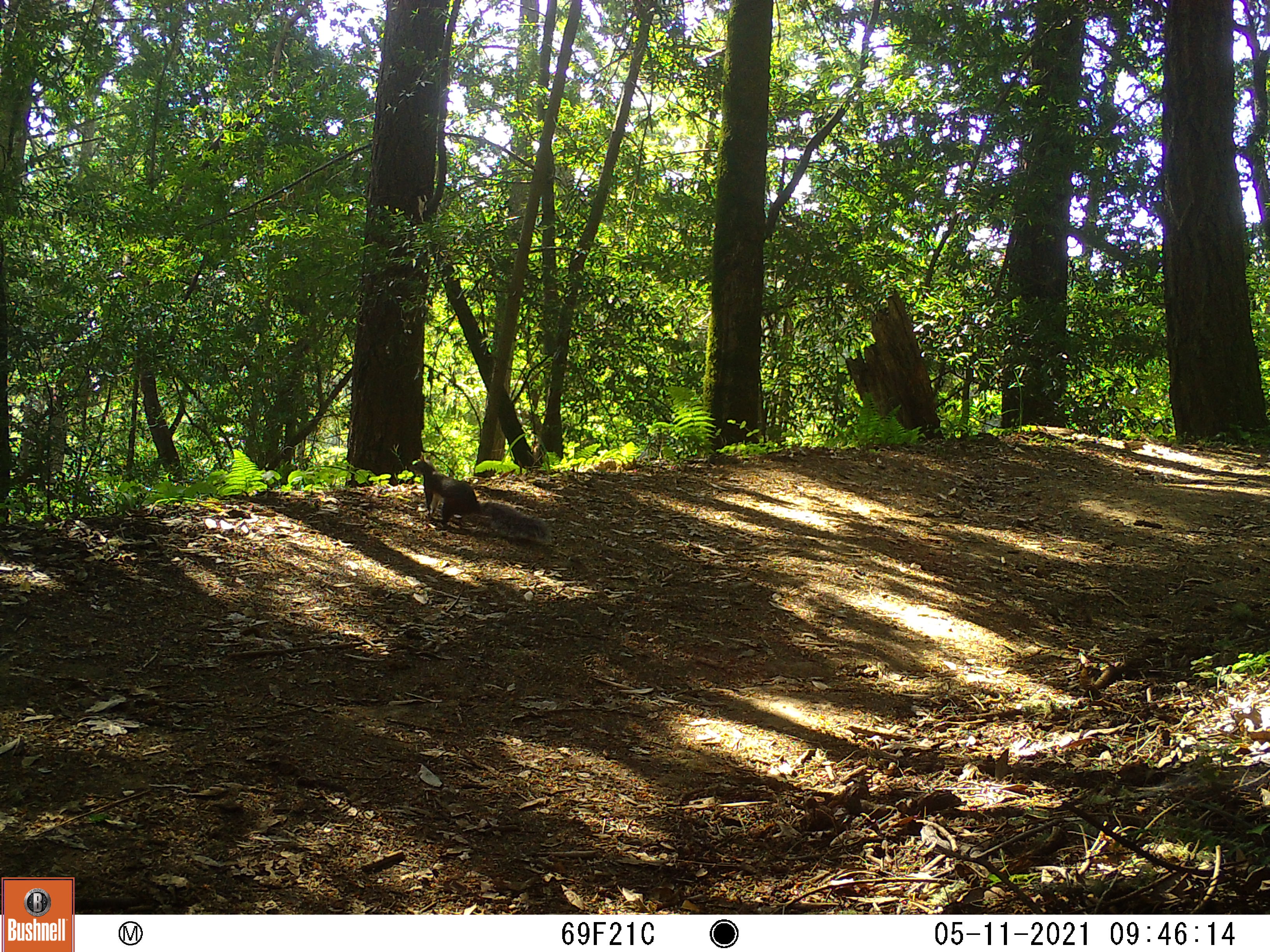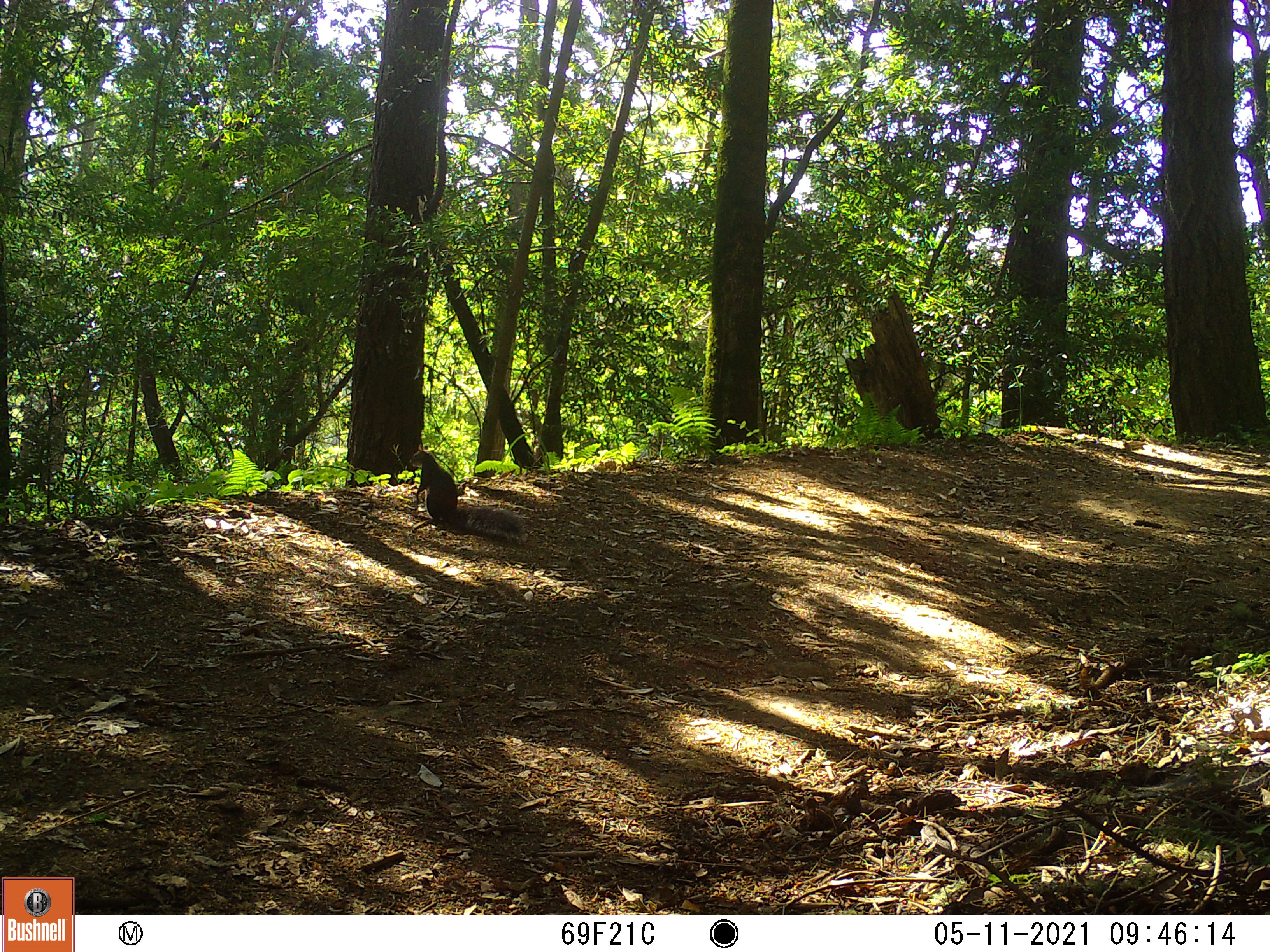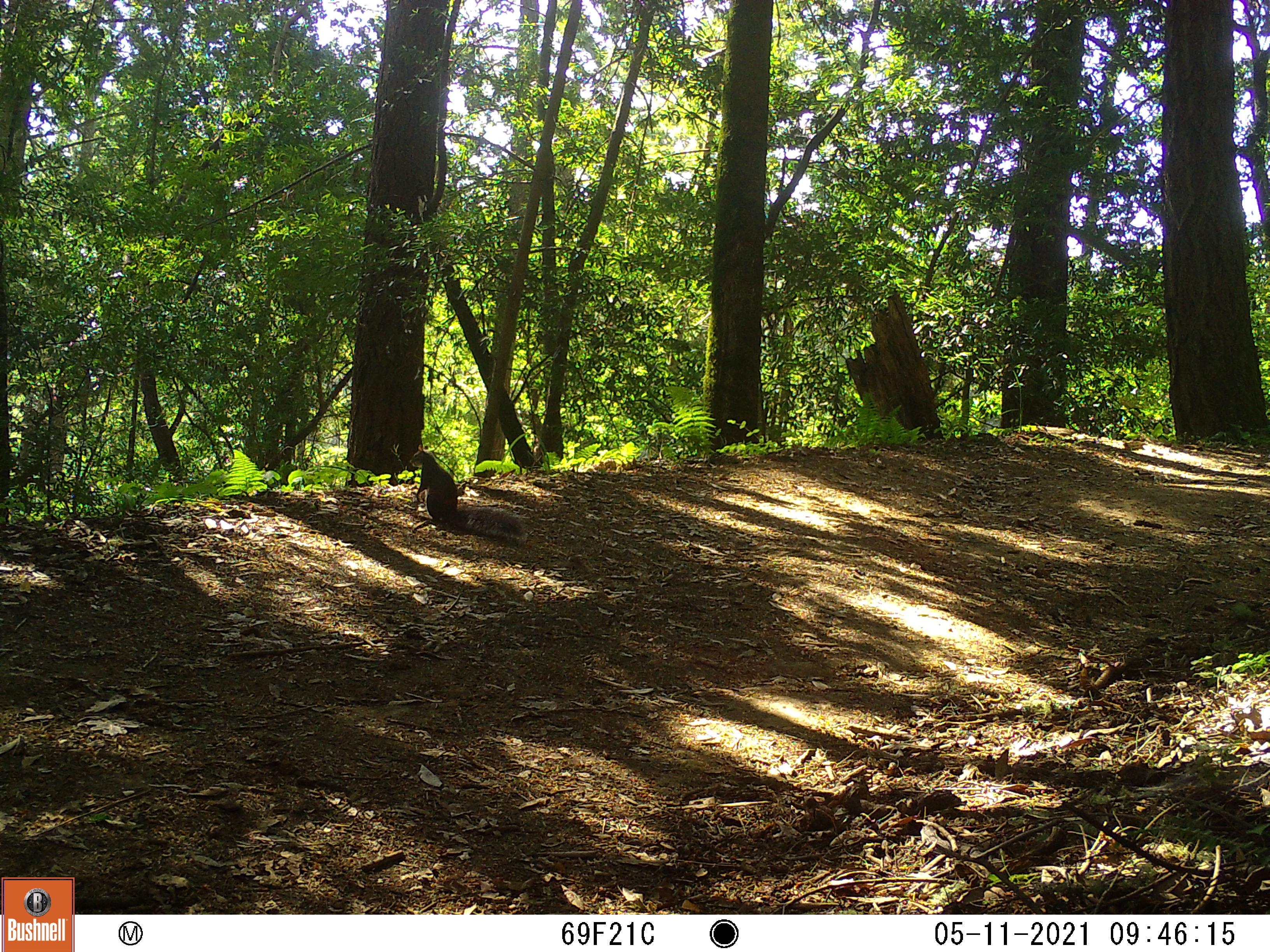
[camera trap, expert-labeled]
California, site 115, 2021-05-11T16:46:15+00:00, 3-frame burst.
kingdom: Animalia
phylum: Chordata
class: Mammalia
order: Rodentia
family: Sciuridae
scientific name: Sciuridae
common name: squirrel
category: unknown squirrel